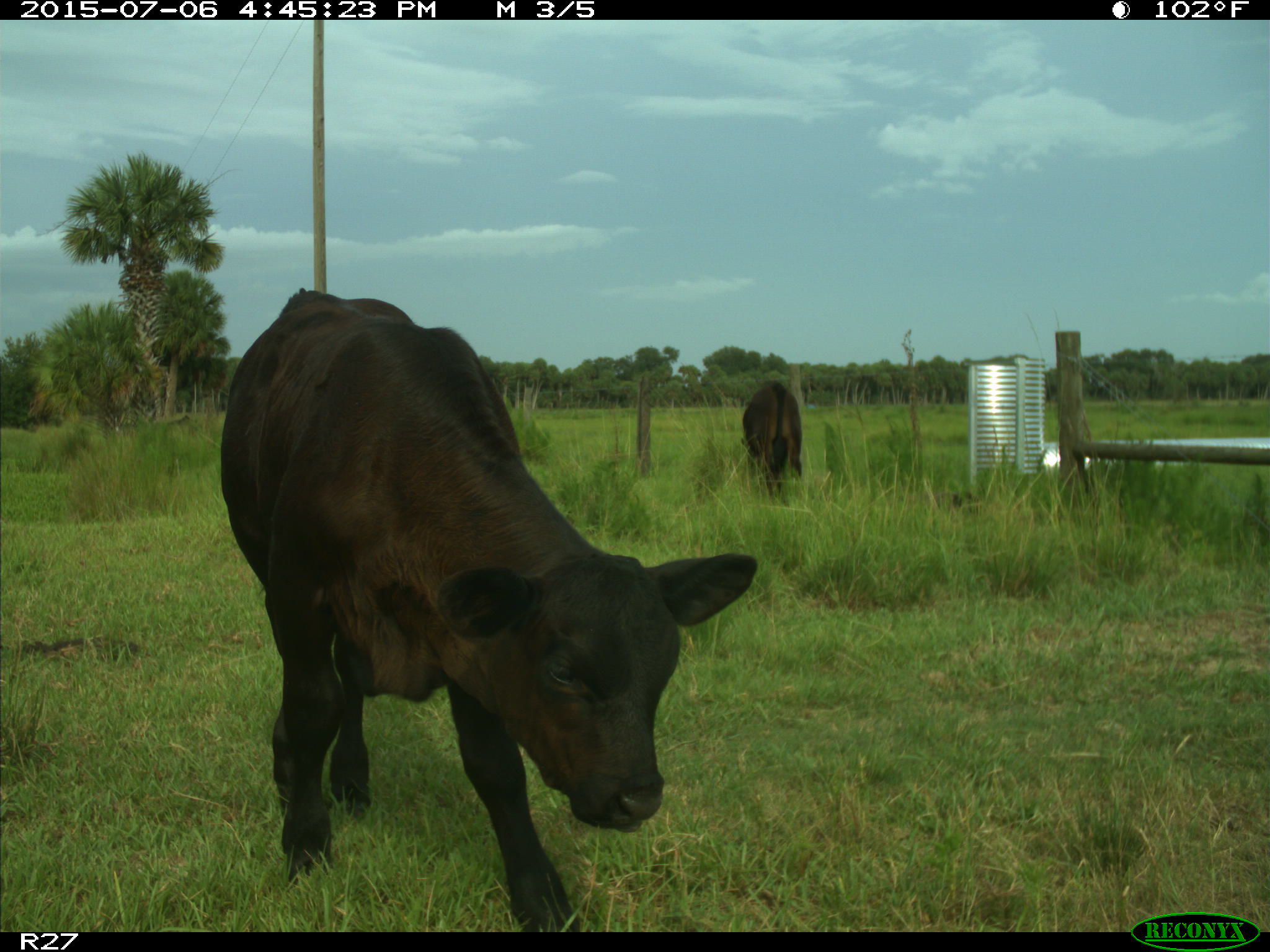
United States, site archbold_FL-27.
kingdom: Animalia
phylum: Chordata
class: Mammalia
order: Artiodactyla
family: Bovidae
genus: Bos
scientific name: Bos taurus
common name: domestic cow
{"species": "Bos taurus (domestic cow)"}